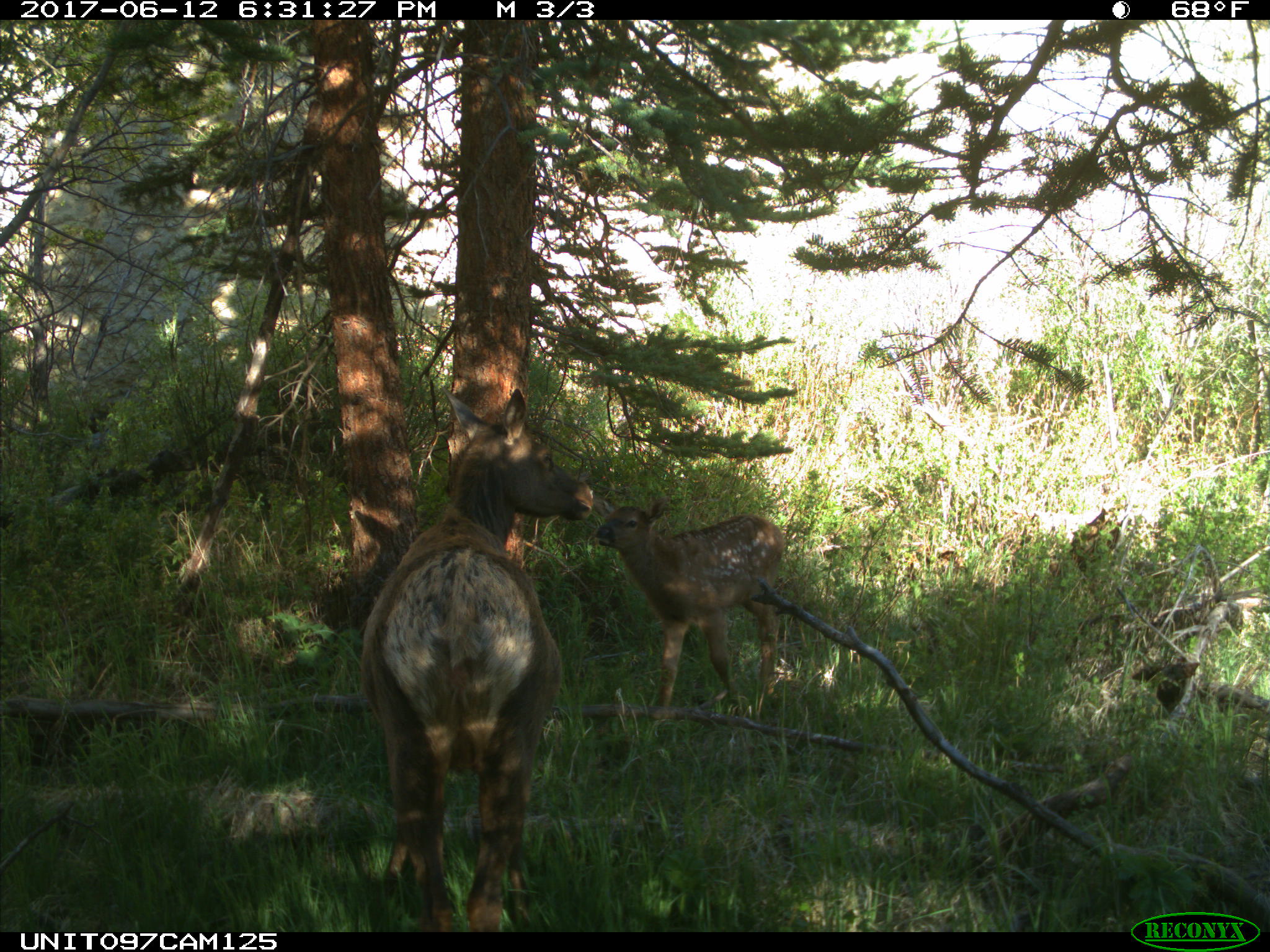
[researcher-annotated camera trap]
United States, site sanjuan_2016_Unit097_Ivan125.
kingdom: Animalia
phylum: Chordata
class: Mammalia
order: Artiodactyla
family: Cervidae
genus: Cervus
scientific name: Cervus elaphus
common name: red deer